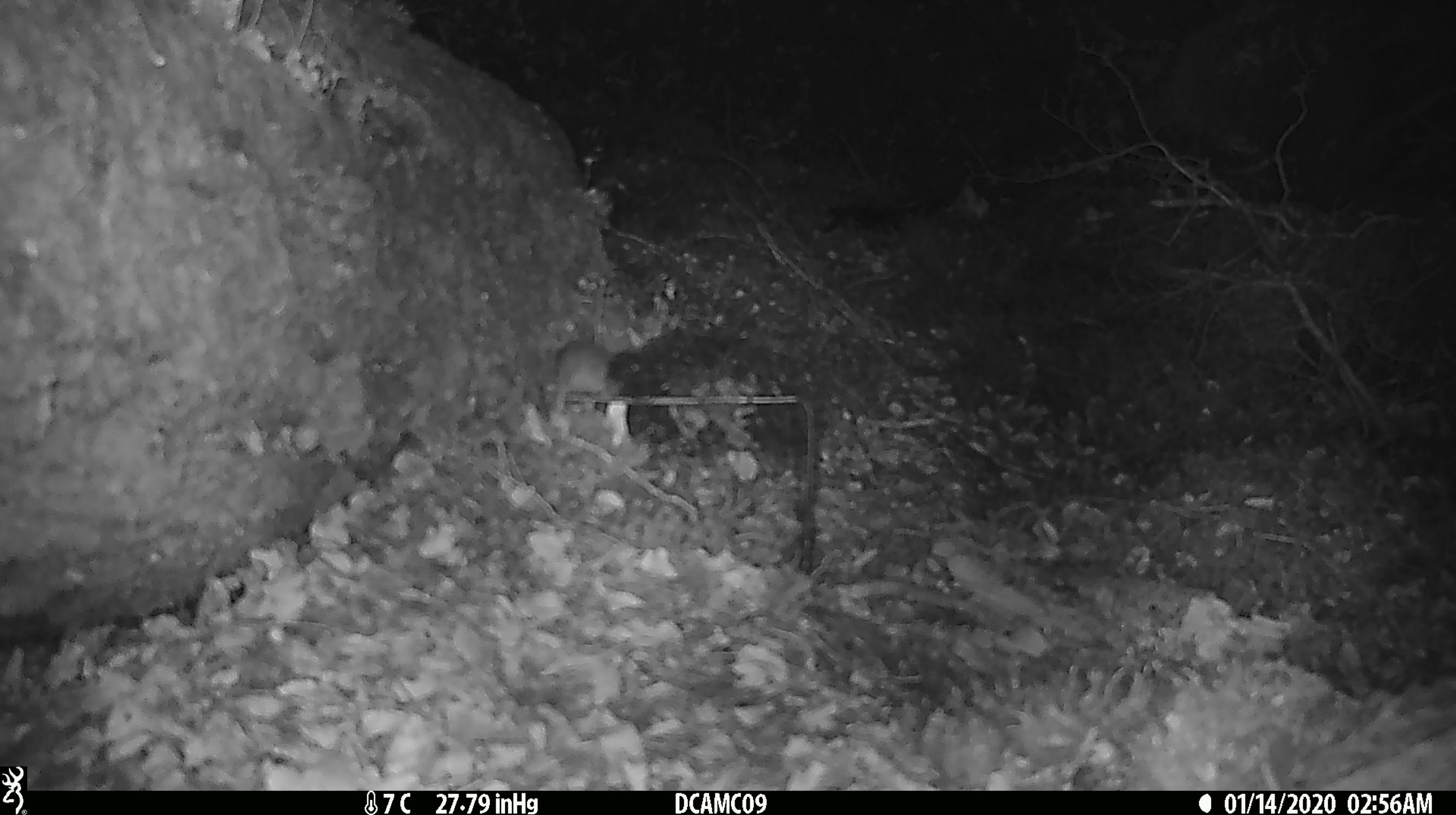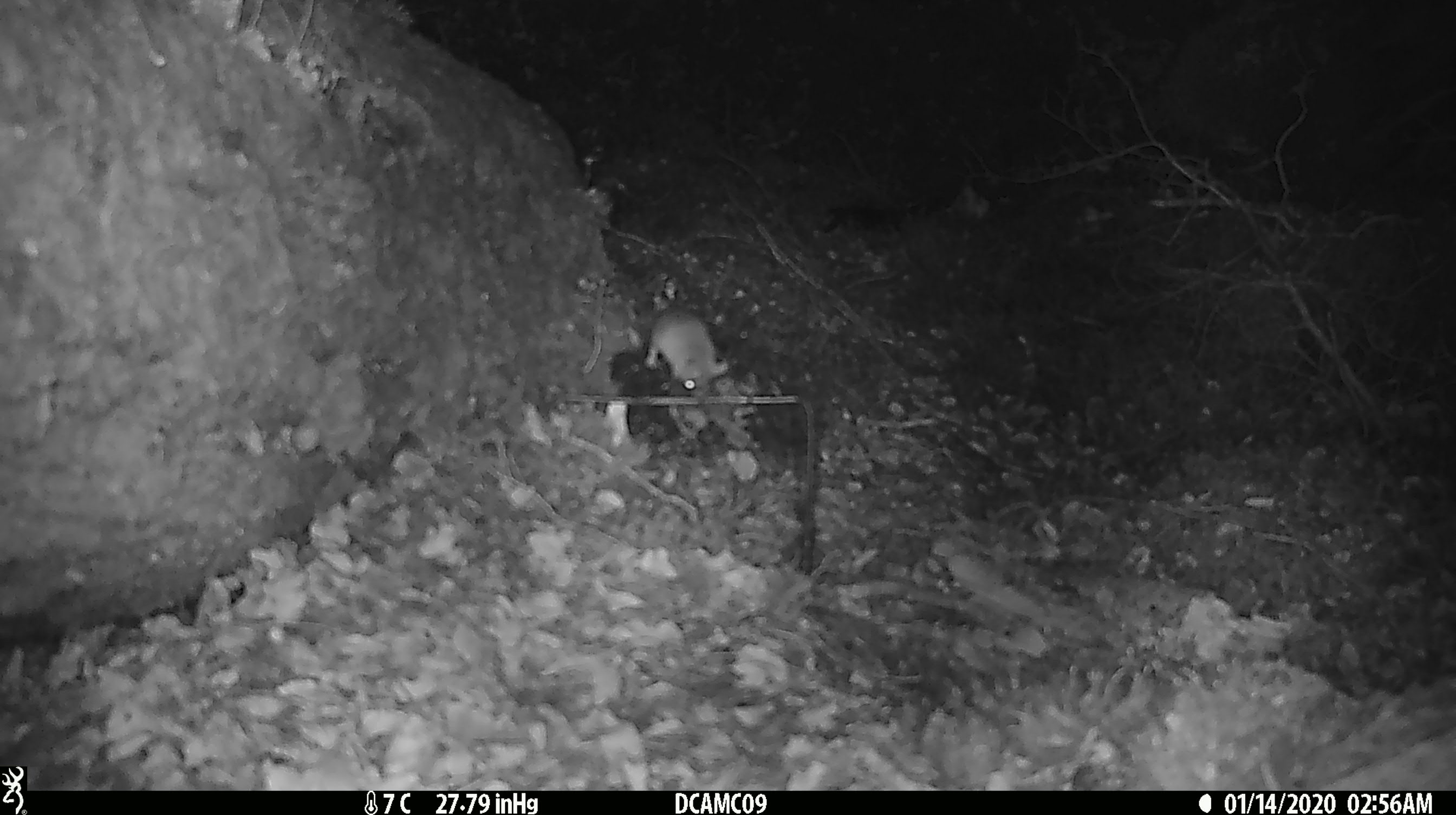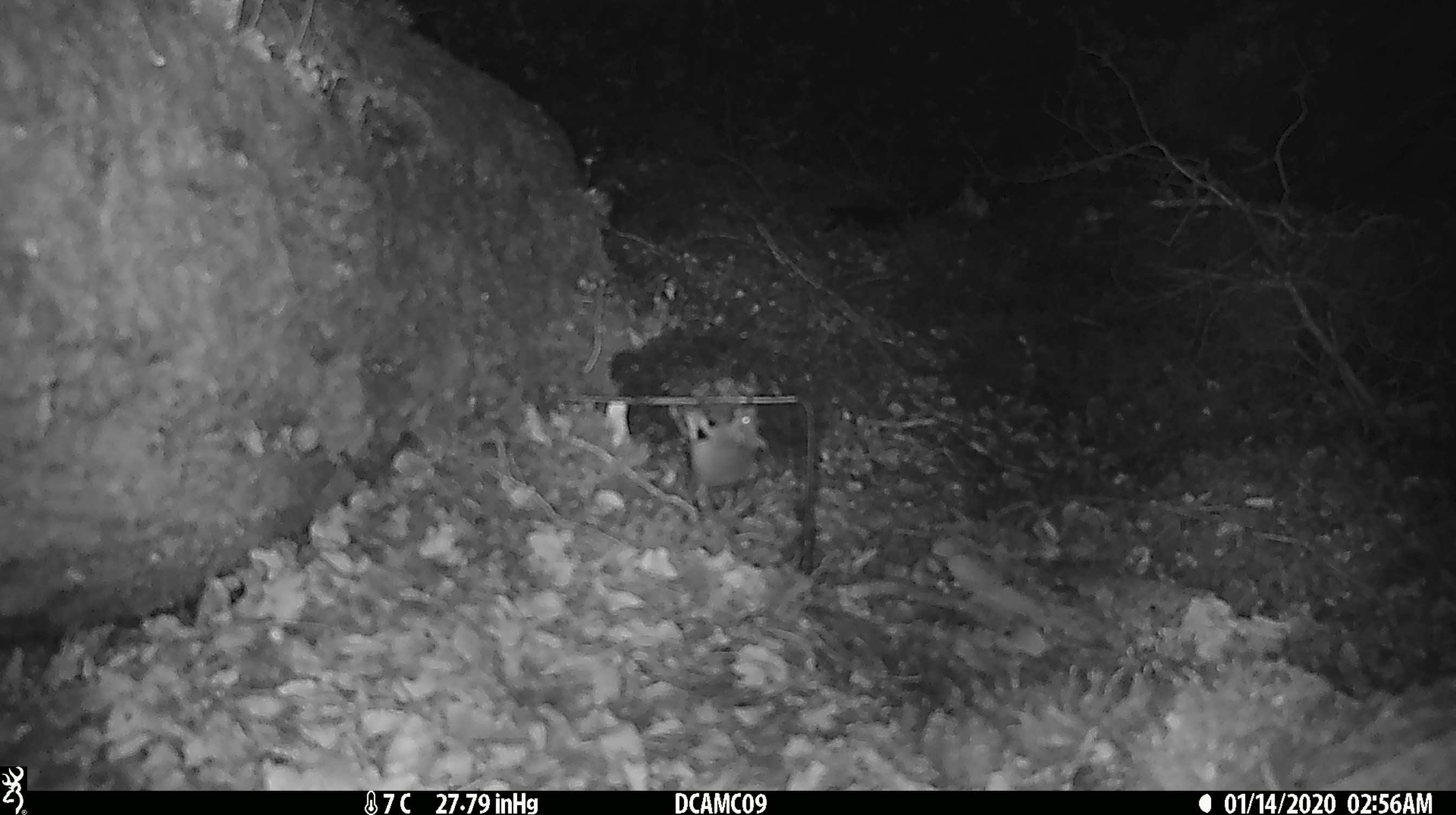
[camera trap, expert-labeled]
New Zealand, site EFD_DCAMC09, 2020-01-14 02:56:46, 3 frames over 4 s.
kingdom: Animalia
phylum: Chordata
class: Mammalia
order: Rodentia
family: Muridae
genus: Mus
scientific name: Mus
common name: mouse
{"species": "mouse (Mus)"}